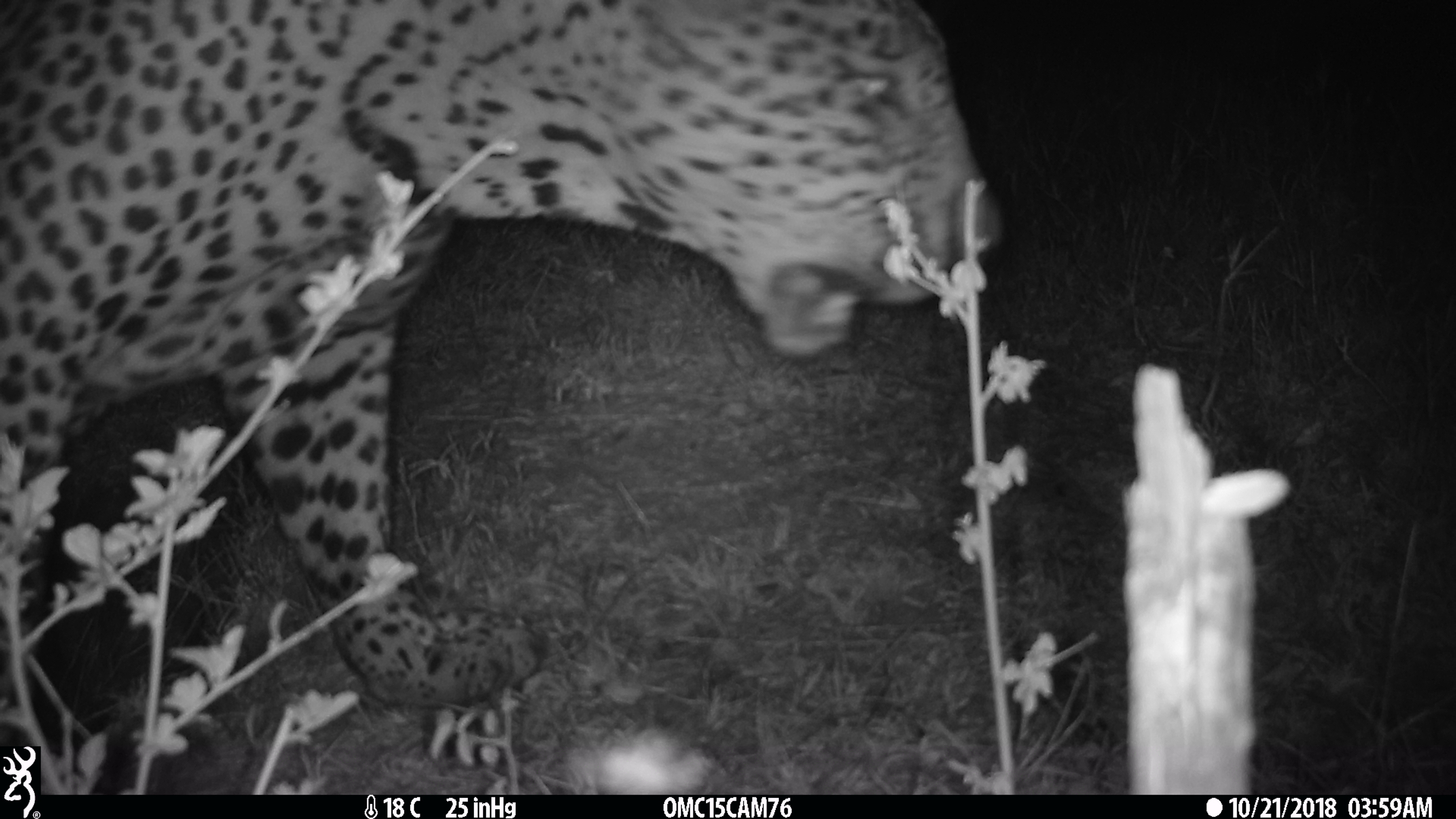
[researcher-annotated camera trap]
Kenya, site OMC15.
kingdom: Animalia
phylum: Chordata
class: Mammalia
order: Carnivora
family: Felidae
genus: Panthera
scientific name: Panthera pardus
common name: leopard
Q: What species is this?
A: Leopard (Panthera pardus).